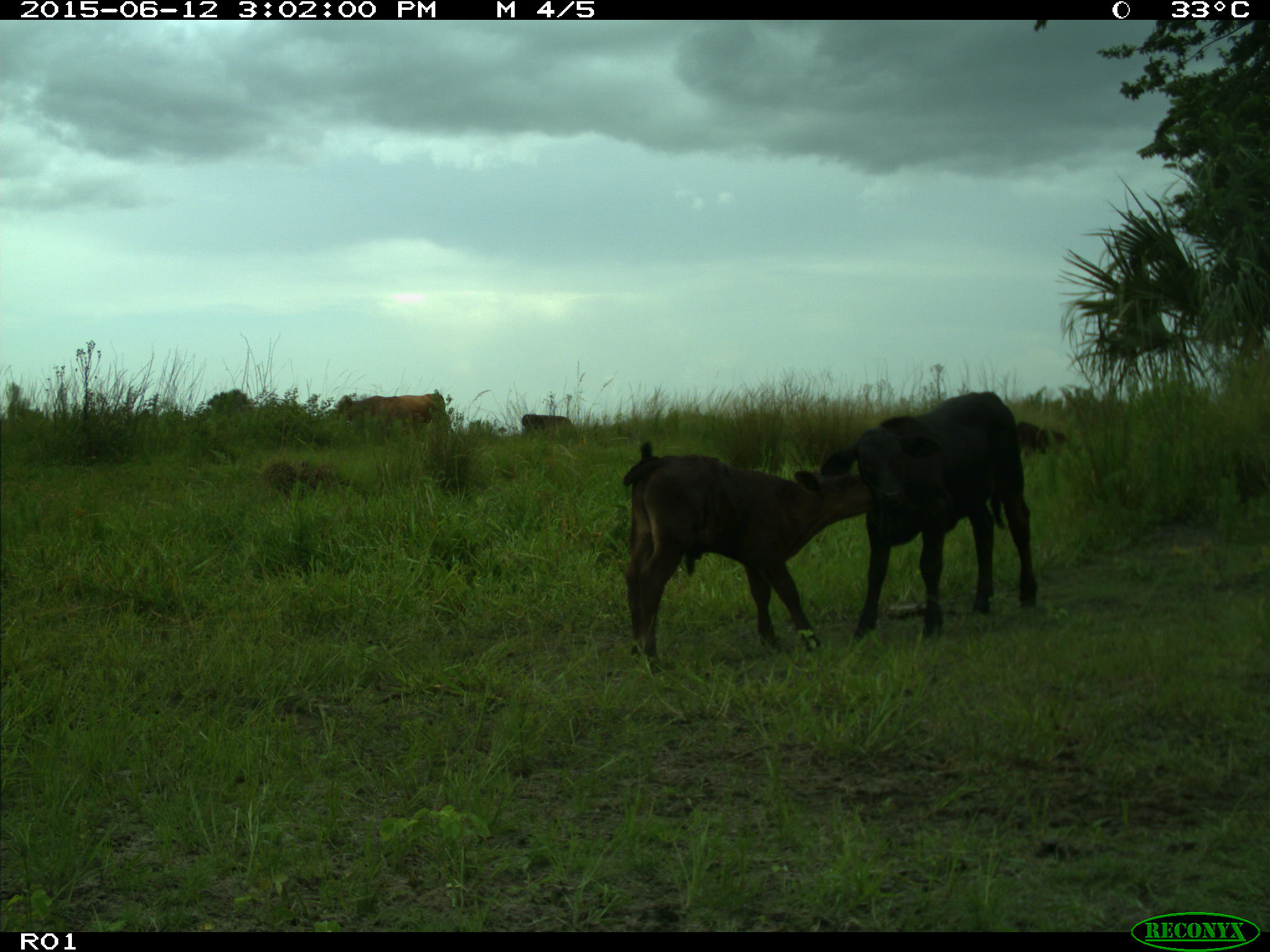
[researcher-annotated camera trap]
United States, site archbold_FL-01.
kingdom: Animalia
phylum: Chordata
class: Mammalia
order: Artiodactyla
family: Bovidae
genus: Bos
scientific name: Bos taurus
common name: domestic cow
Bos taurus (domestic cow).